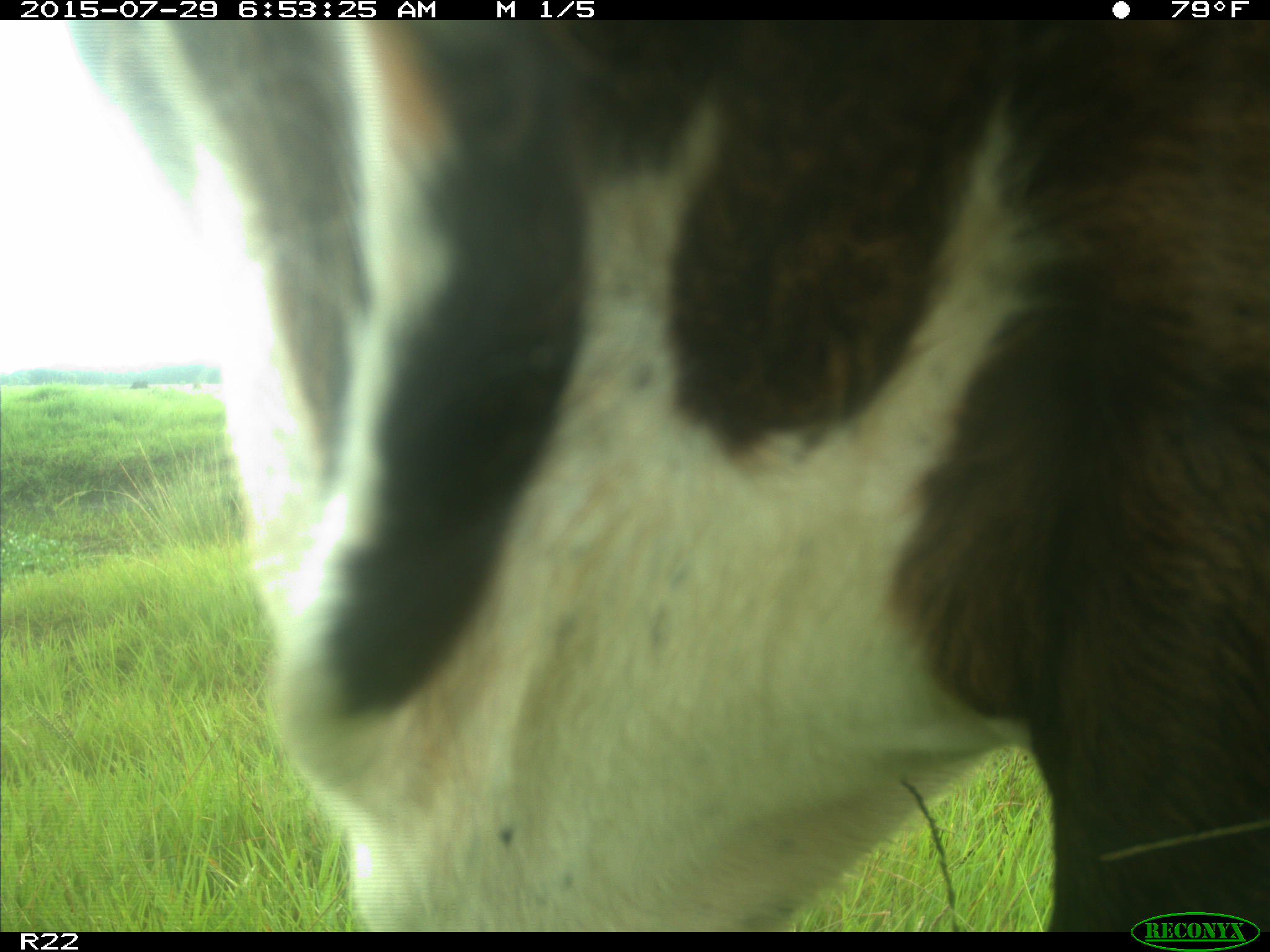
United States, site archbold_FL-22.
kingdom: Animalia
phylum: Chordata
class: Mammalia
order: Artiodactyla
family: Bovidae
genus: Bos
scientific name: Bos taurus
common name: domestic cow